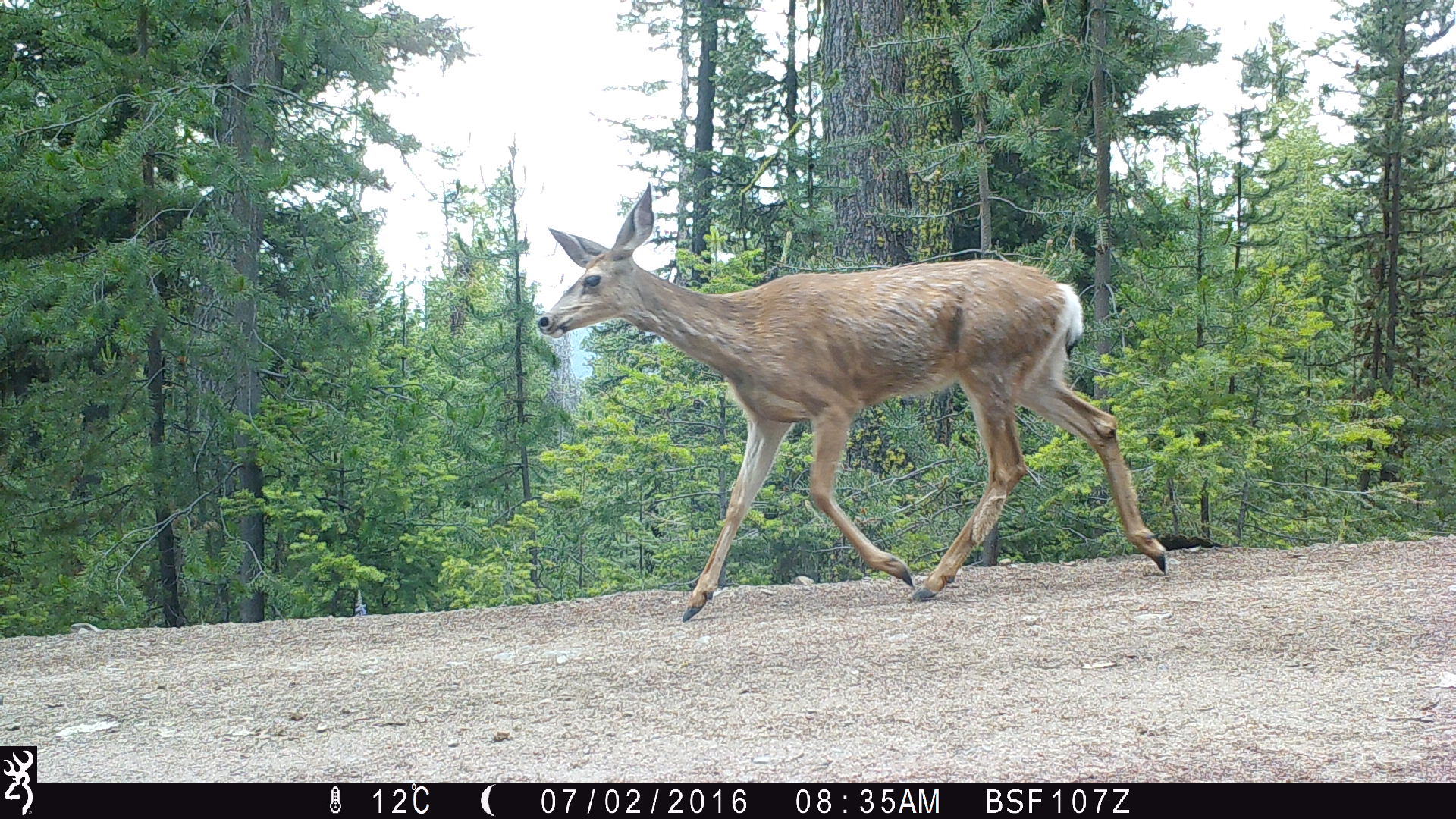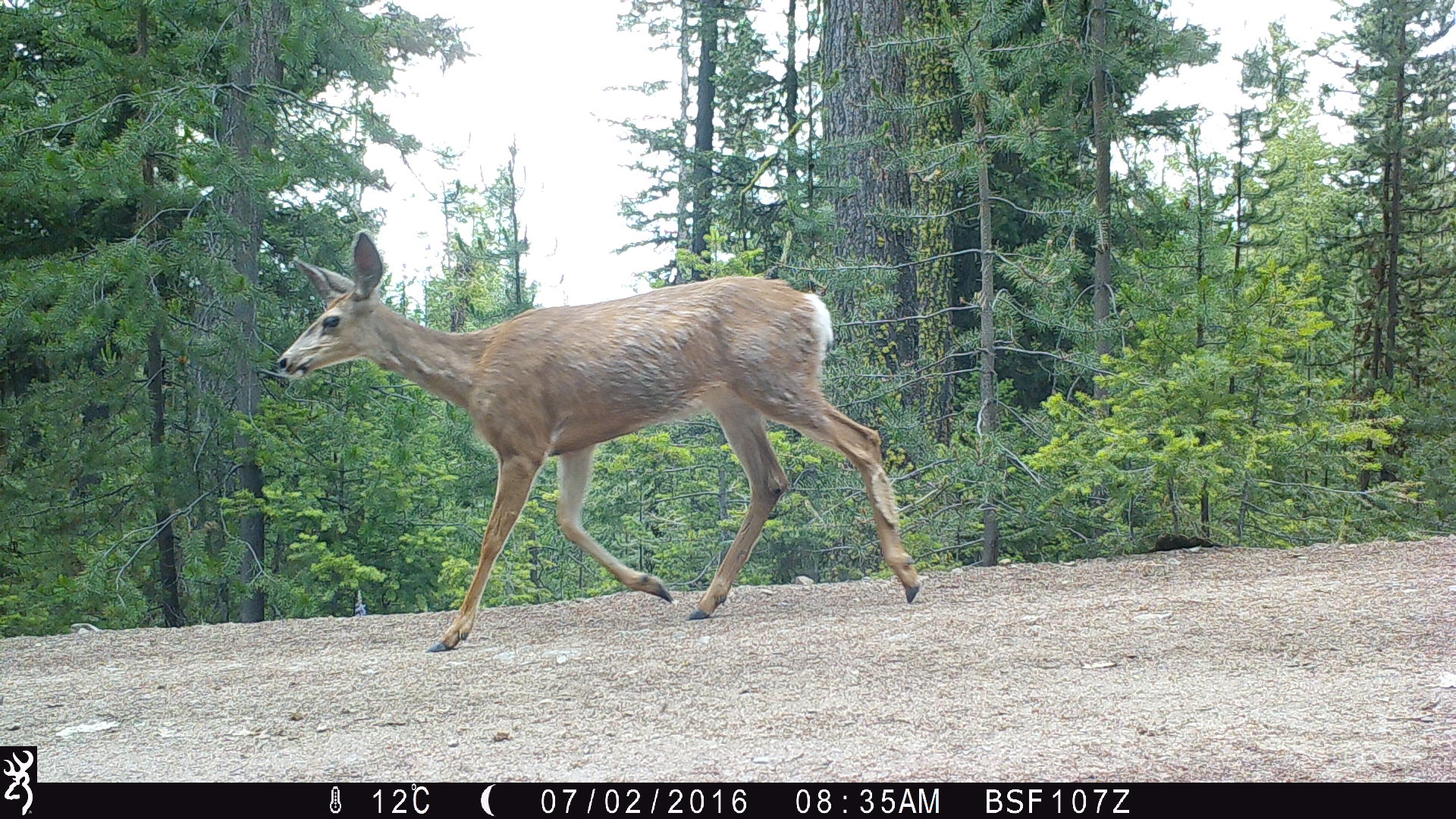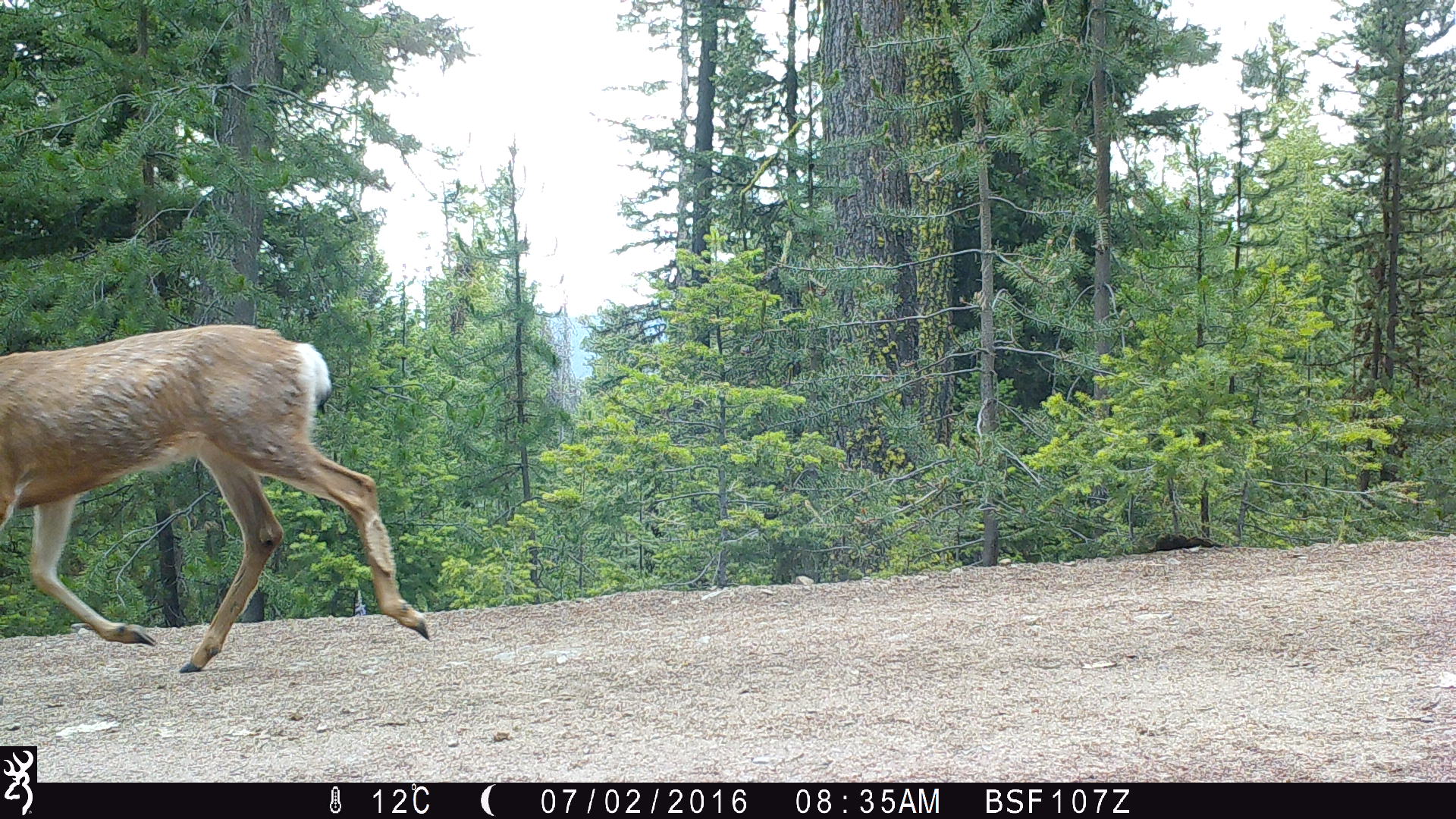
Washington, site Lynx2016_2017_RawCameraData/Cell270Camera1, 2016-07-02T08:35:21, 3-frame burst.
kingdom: Animalia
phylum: Chordata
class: Mammalia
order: Artiodactyla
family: Cervidae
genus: Odocoileus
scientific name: Odocoileus hemionus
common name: mule deer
Odocoileus hemionus (mule deer). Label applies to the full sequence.